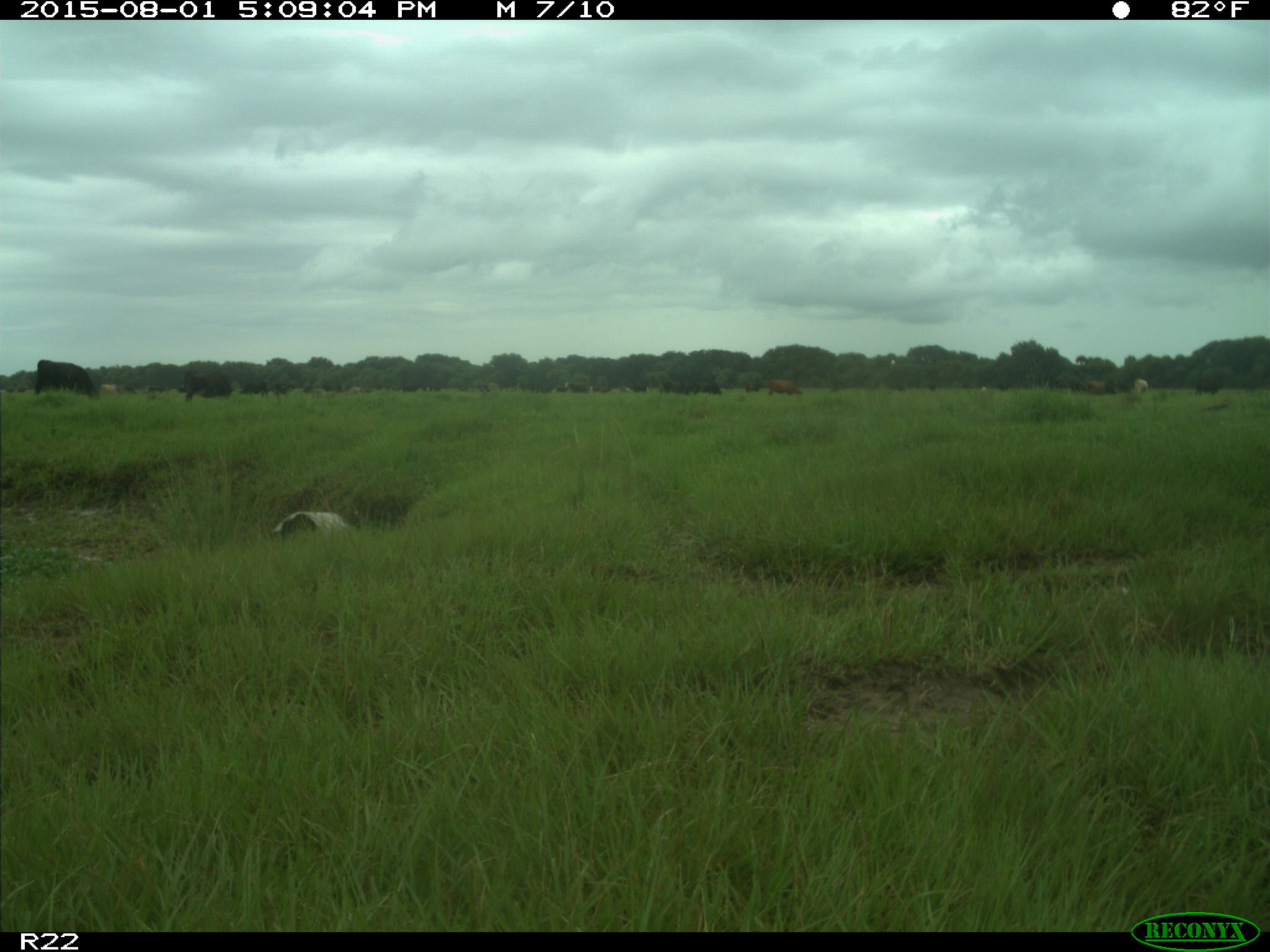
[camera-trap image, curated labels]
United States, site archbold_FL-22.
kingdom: Animalia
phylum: Chordata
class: Mammalia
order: Artiodactyla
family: Bovidae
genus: Bos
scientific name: Bos taurus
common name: domestic cow